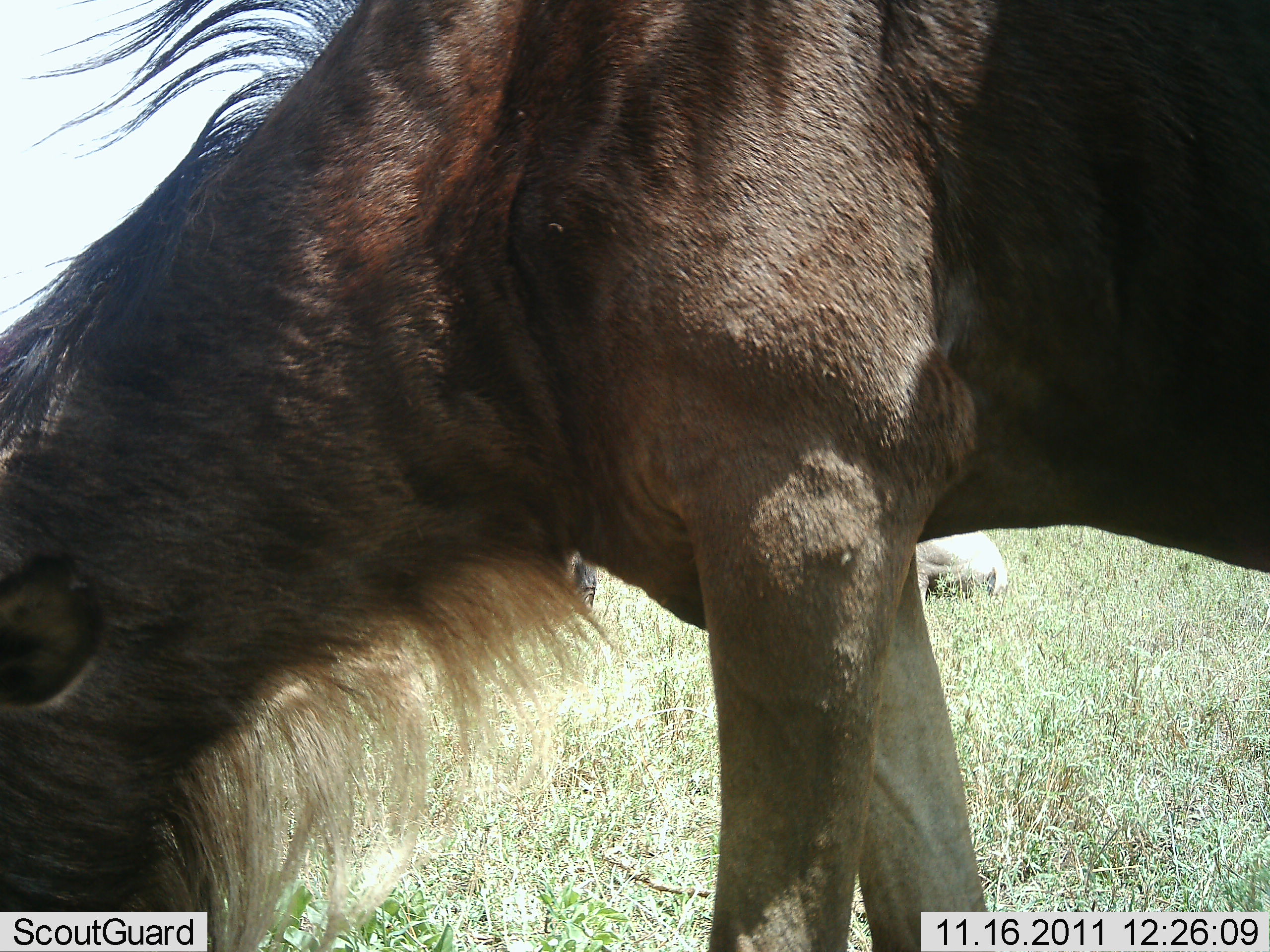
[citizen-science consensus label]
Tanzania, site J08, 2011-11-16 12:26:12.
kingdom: Animalia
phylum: Chordata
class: Mammalia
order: Artiodactyla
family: Bovidae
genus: Connochaetes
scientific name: Connochaetes taurinus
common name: blue wildebeest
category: wildebeest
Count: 1.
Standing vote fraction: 17%.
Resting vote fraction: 0%.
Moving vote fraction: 8%.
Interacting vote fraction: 8%.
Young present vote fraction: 0%.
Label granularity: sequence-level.